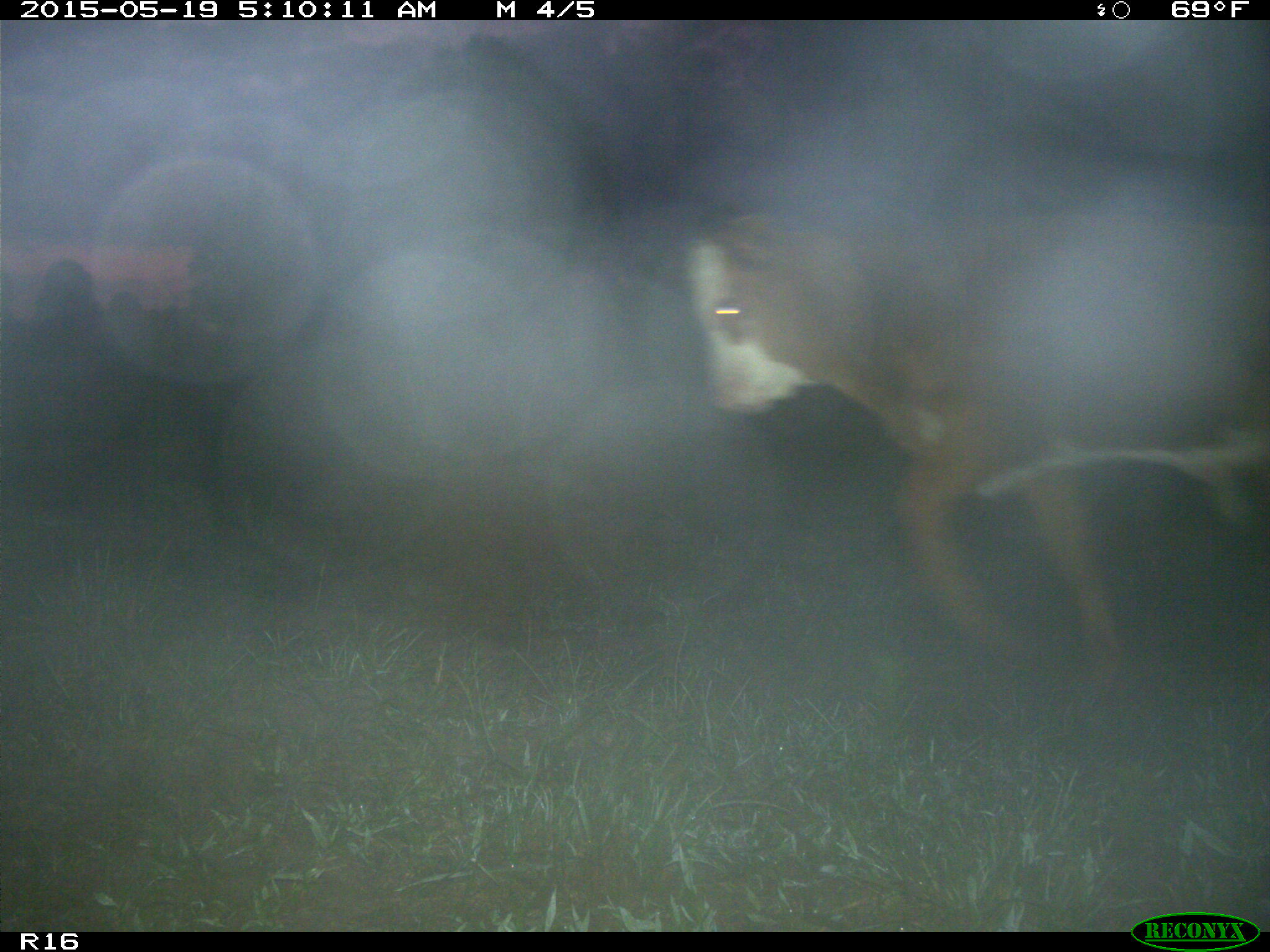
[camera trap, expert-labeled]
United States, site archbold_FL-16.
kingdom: Animalia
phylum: Chordata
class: Mammalia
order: Artiodactyla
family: Bovidae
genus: Bos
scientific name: Bos taurus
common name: domestic cow